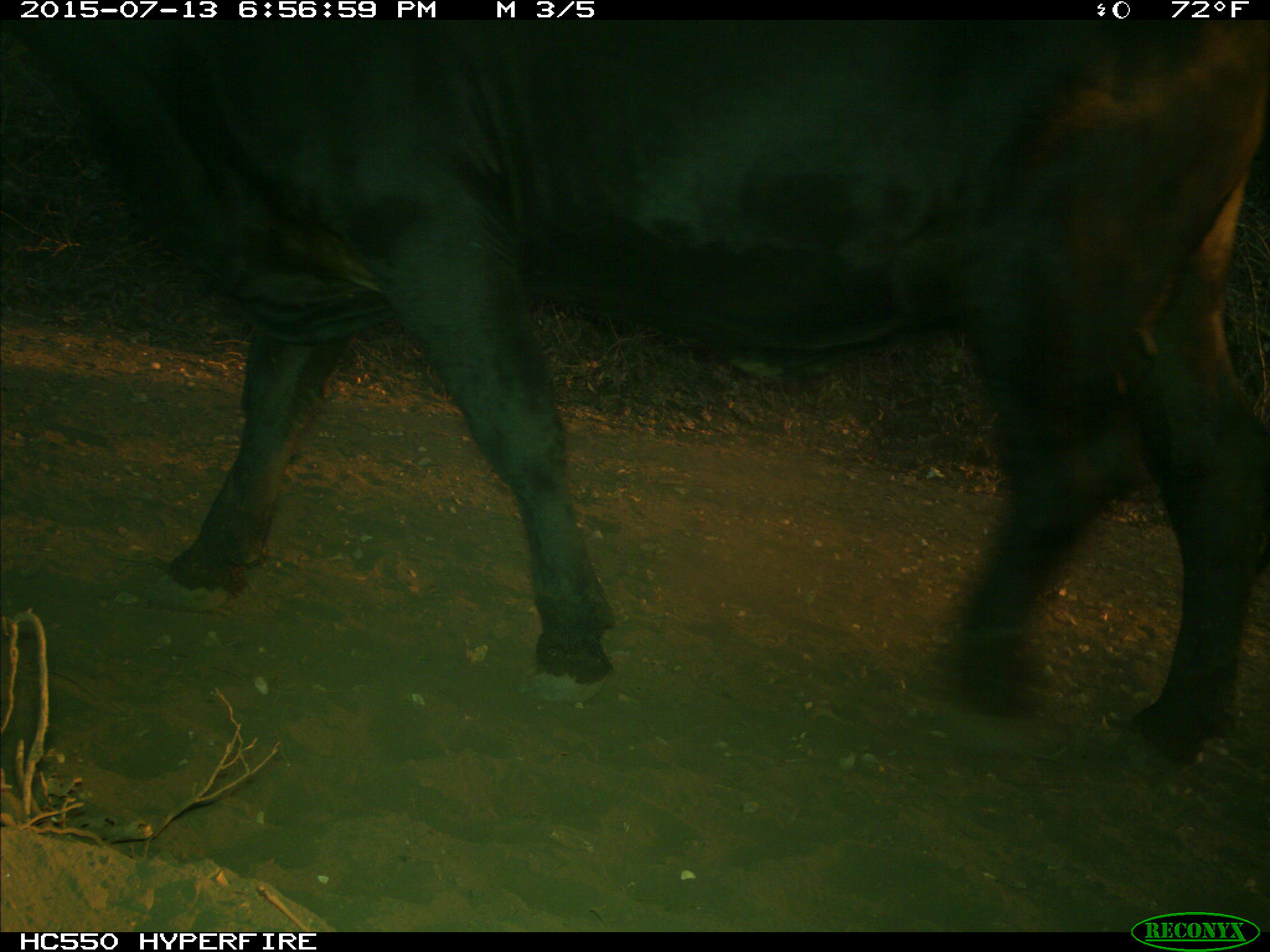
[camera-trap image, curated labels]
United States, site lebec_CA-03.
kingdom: Animalia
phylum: Chordata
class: Mammalia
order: Artiodactyla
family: Bovidae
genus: Bos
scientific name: Bos taurus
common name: domestic cow